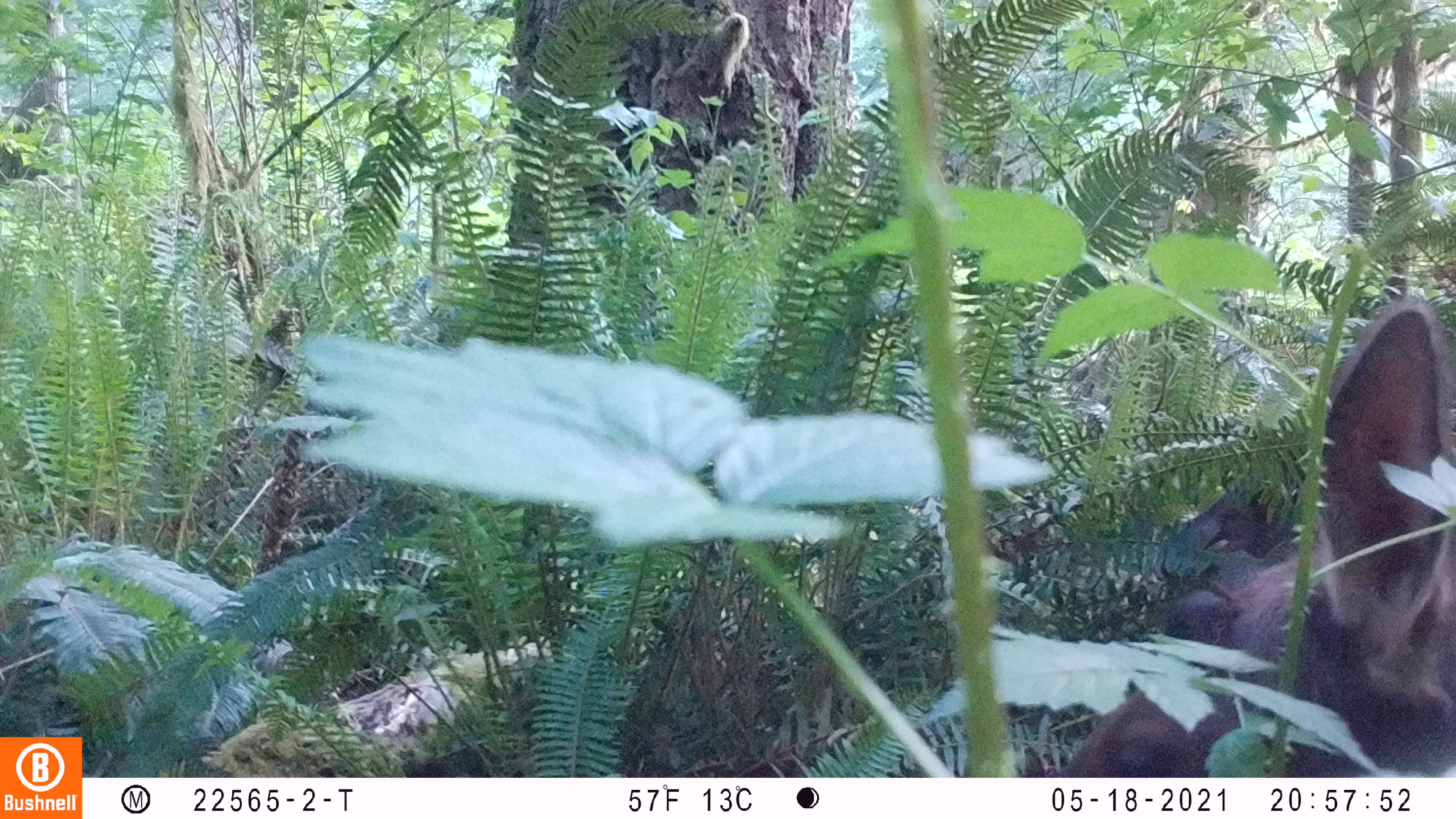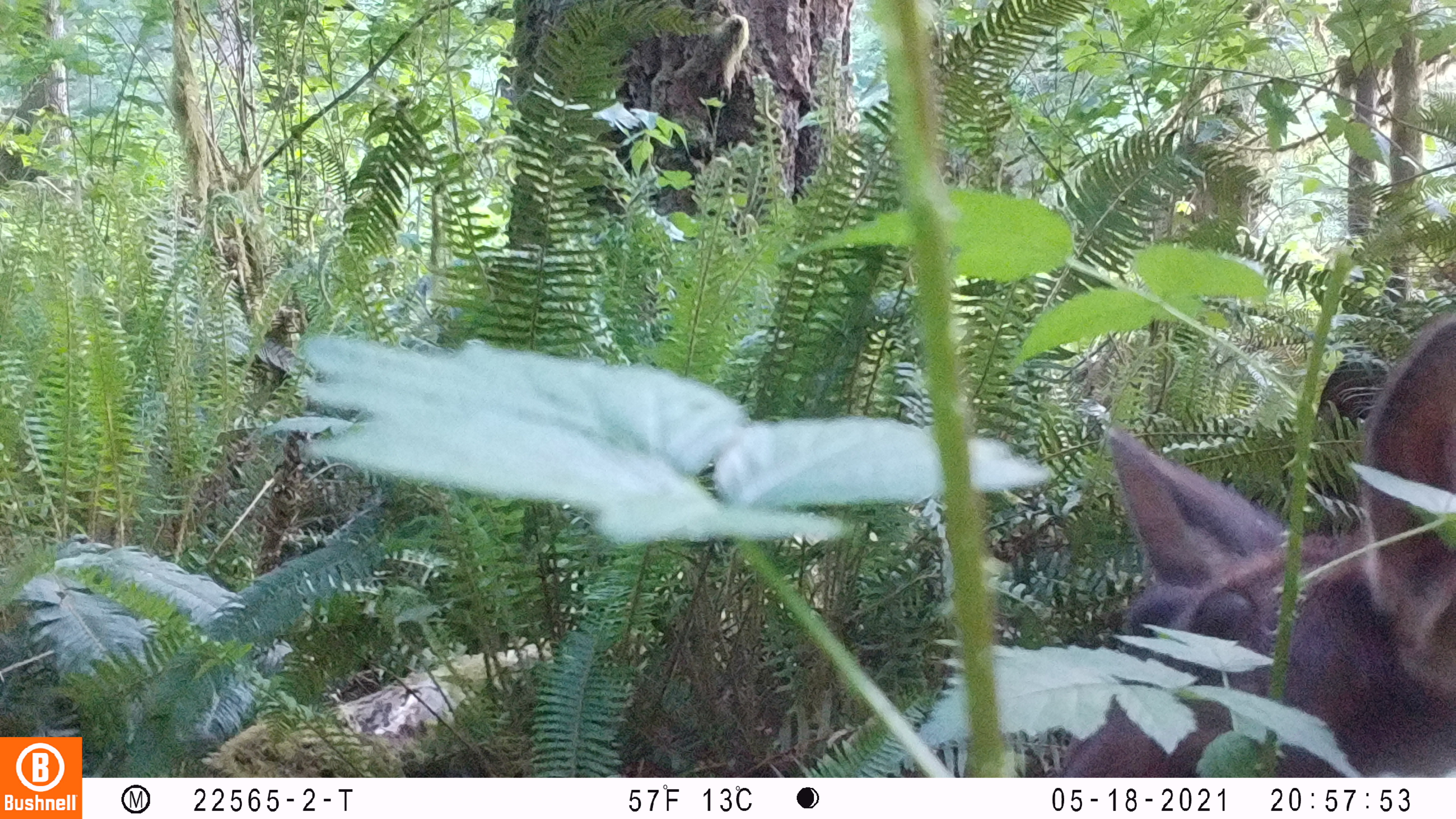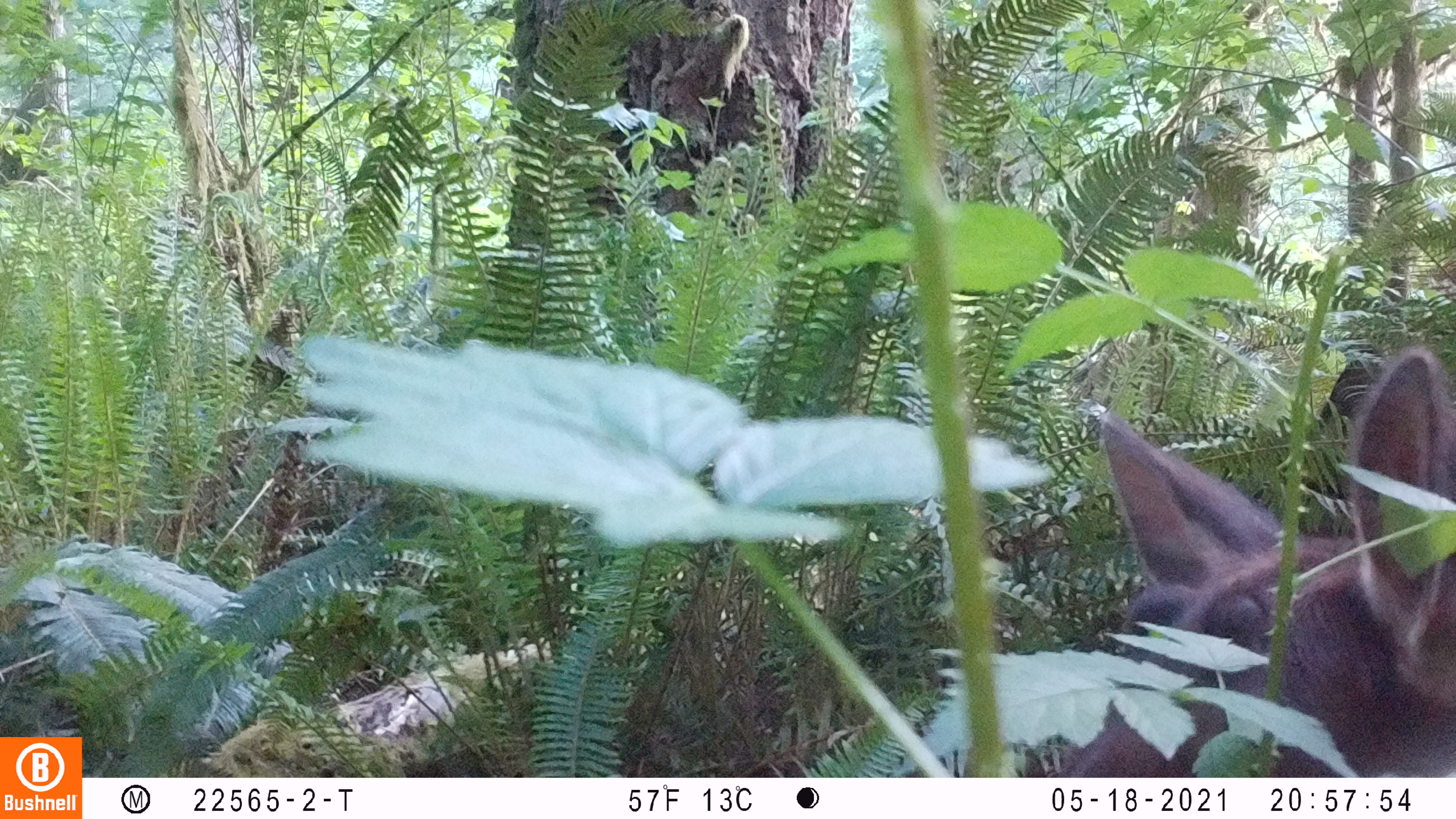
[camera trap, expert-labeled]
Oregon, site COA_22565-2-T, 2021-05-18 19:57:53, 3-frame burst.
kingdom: Animalia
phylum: Chordata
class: Mammalia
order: Artiodactyla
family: Cervidae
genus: Cervus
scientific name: Cervus canadensis roosevelti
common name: roosevelt elk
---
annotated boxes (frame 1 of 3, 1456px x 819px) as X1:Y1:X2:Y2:
roosevelt elk: 1095:288:1454:771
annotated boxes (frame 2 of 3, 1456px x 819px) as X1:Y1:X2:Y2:
roosevelt elk: 1101:292:1451:681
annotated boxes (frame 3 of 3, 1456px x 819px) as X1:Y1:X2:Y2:
roosevelt elk: 1084:333:1448:668